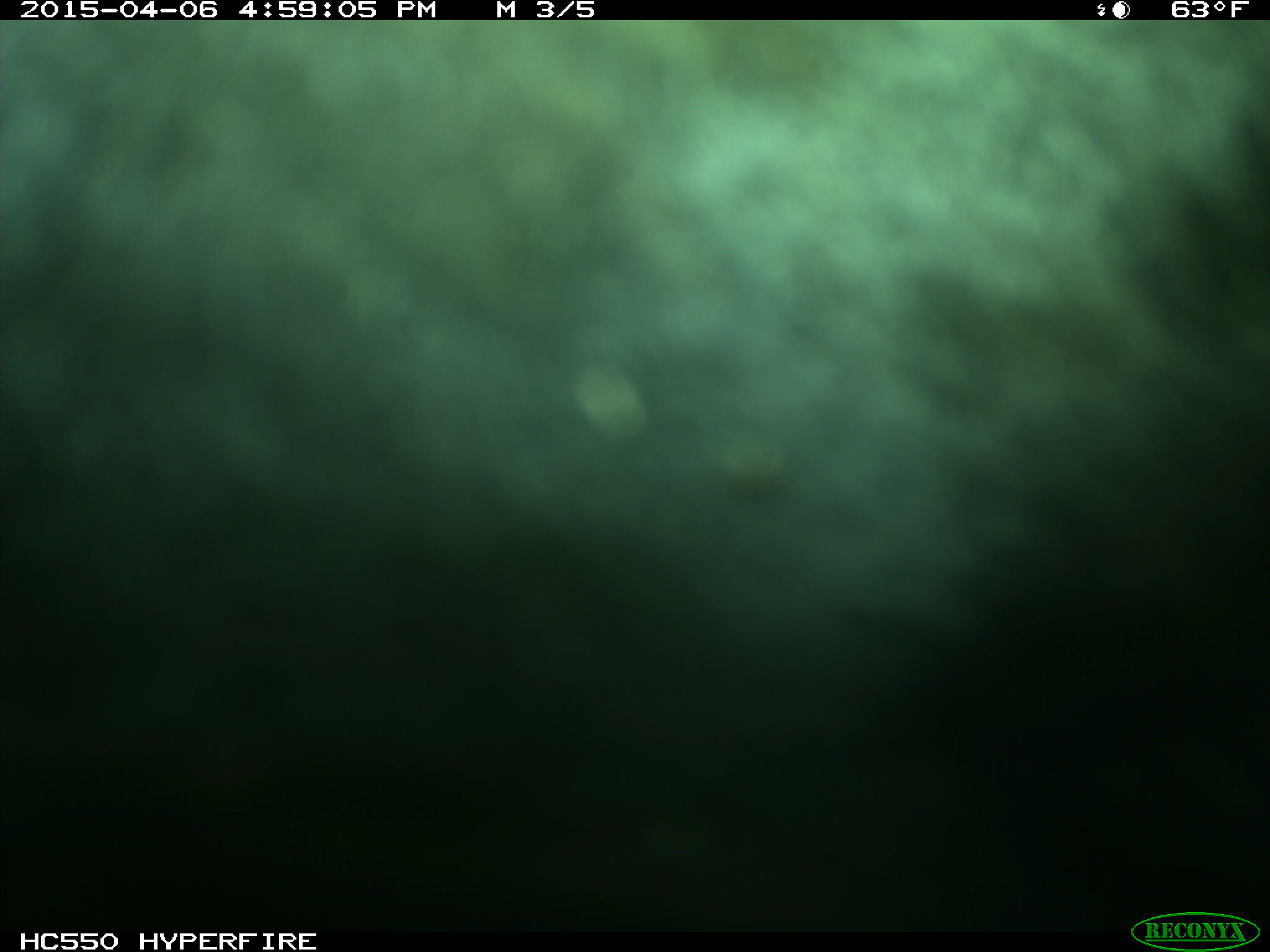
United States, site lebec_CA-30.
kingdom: Animalia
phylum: Chordata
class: Mammalia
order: Artiodactyla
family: Bovidae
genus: Bos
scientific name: Bos taurus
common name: domestic cow